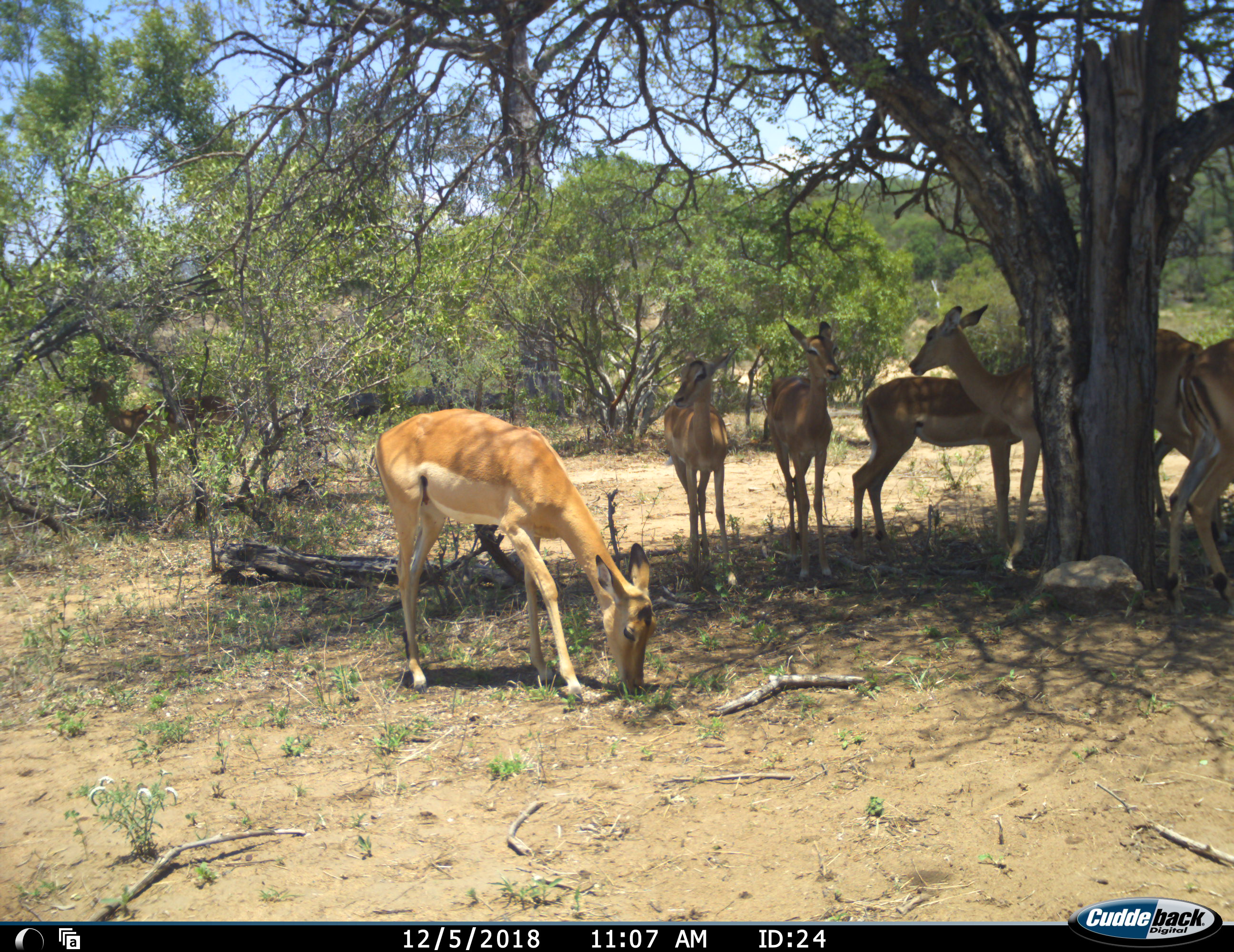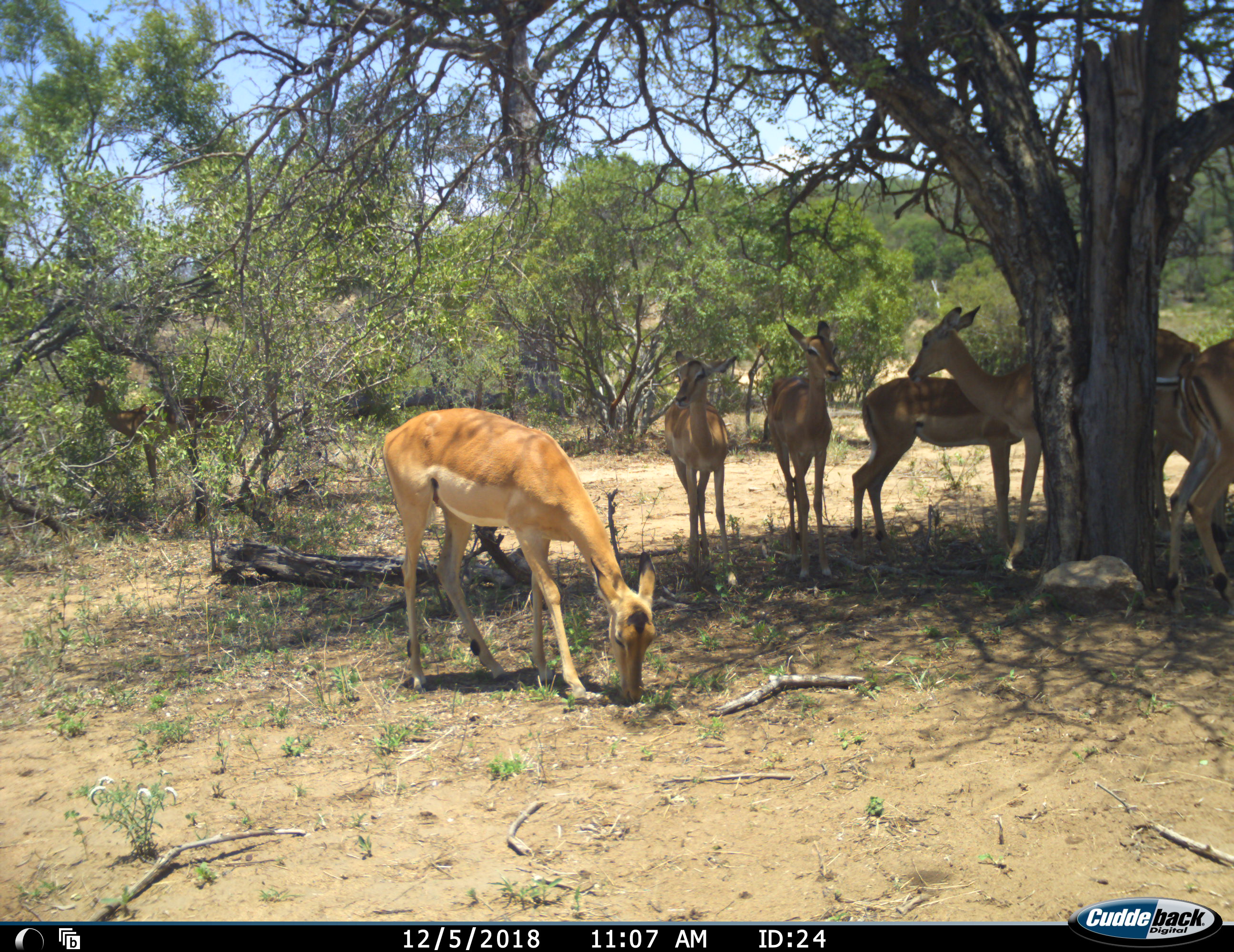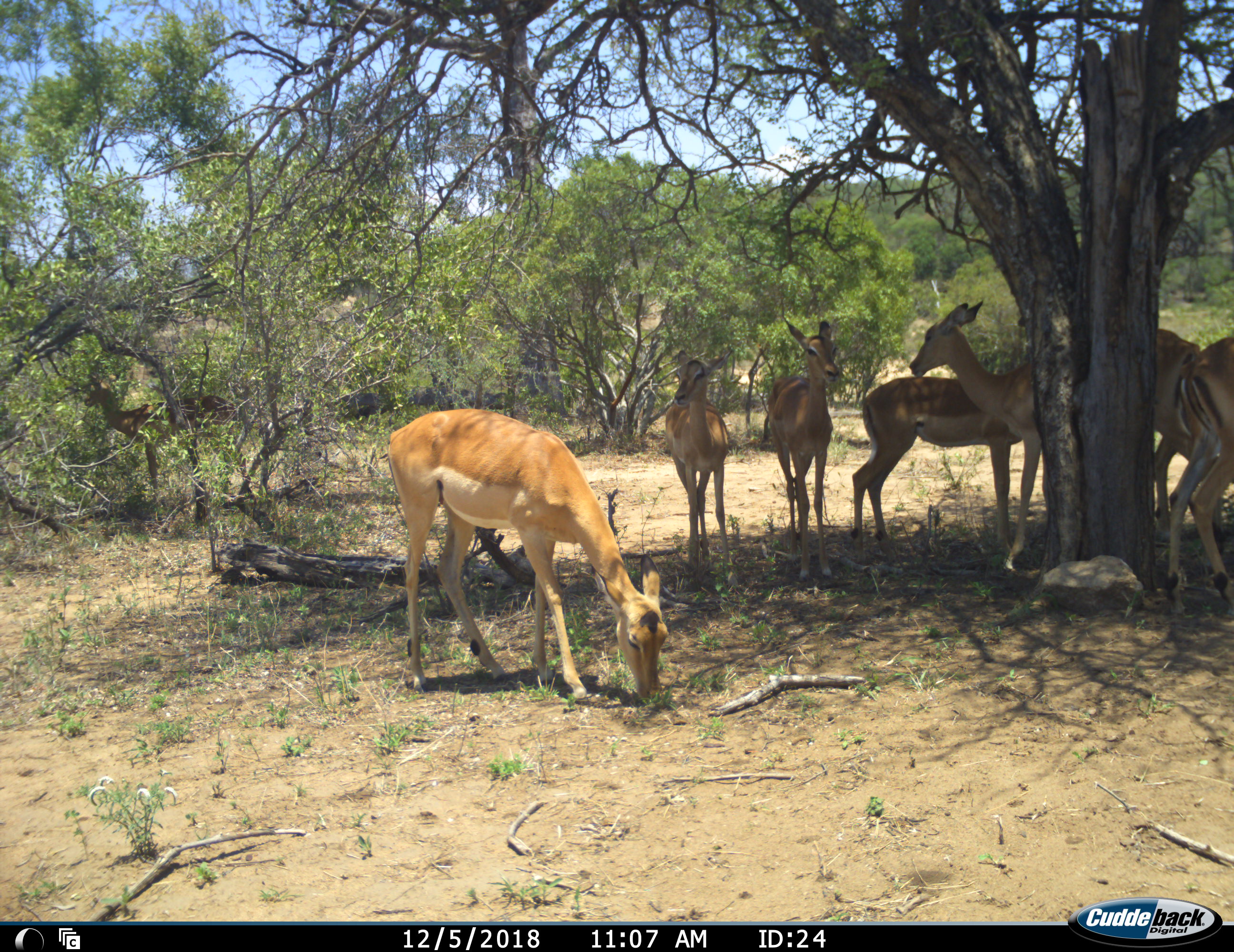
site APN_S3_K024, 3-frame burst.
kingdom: Animalia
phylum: Chordata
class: Mammalia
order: Artiodactyla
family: Bovidae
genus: Aepyceros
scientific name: Aepyceros melampus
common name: impala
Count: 6.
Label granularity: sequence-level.